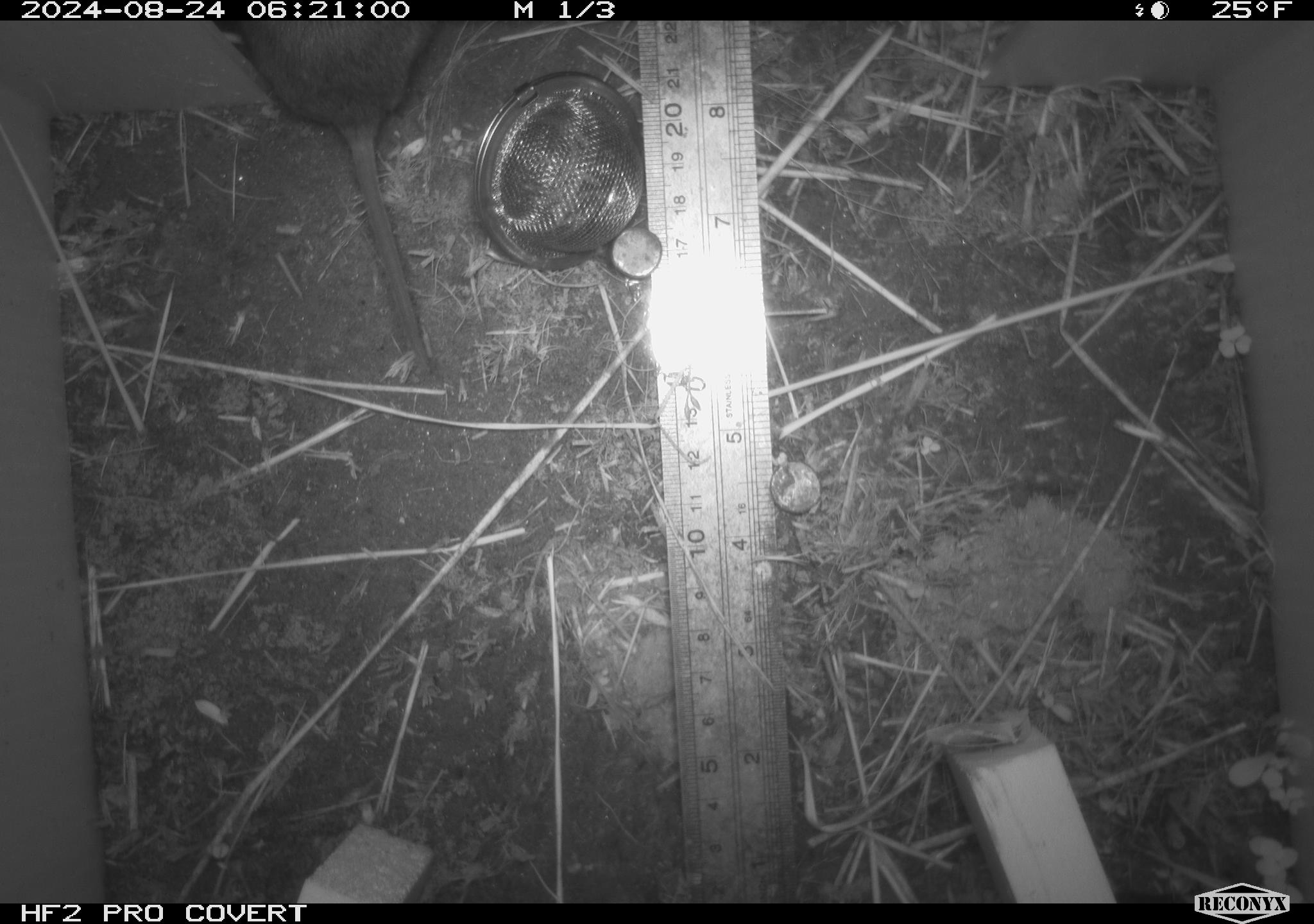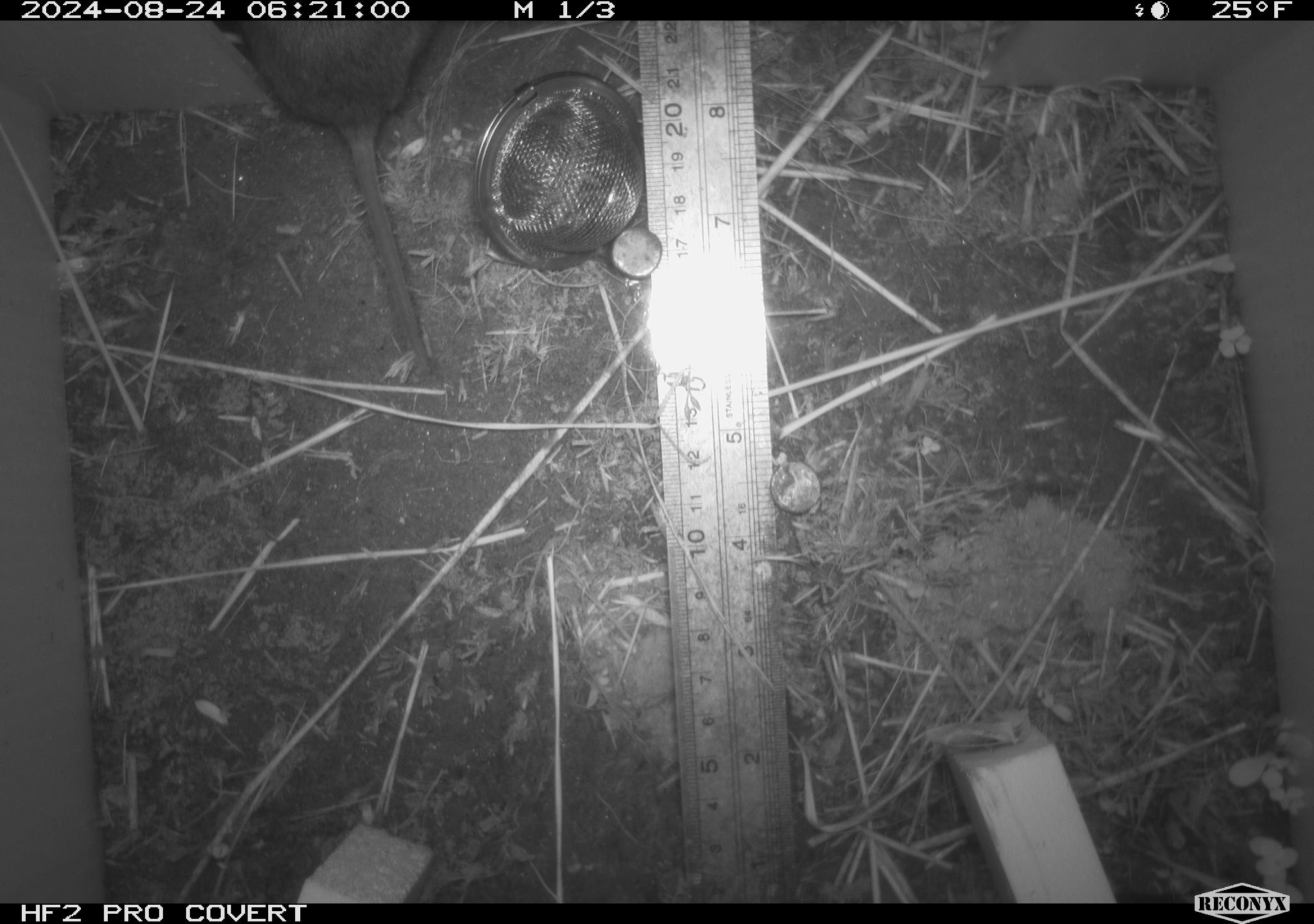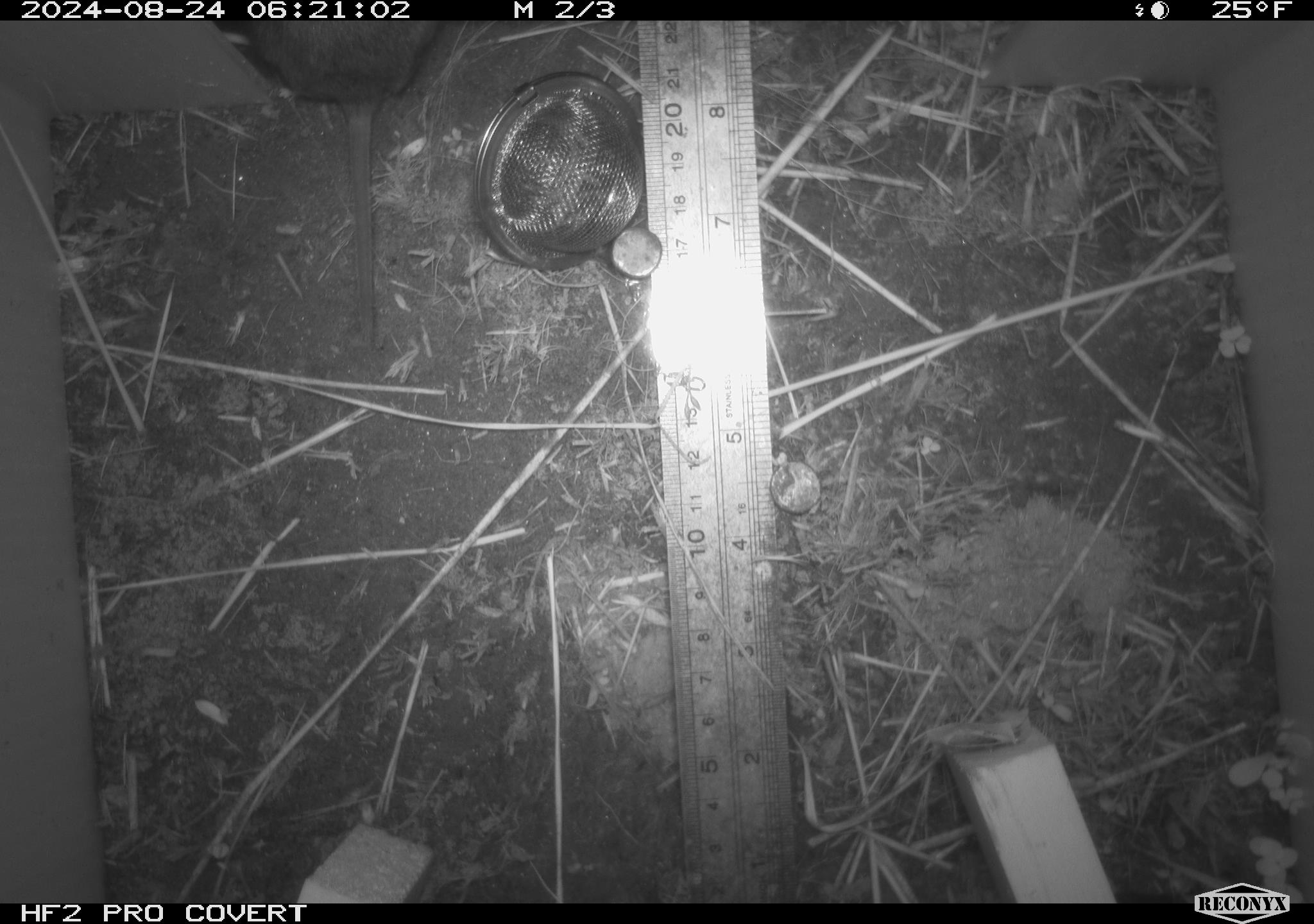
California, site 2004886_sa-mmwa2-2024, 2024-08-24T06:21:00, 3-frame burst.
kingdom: Animalia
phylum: Chordata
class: Mammalia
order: Rodentia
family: Cricetidae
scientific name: Arvicolinae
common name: voles, lemmings, and muskrats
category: arvicolinae subfamily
Arvicolinae subfamily (voles, lemmings, and muskrats) (Arvicolinae).